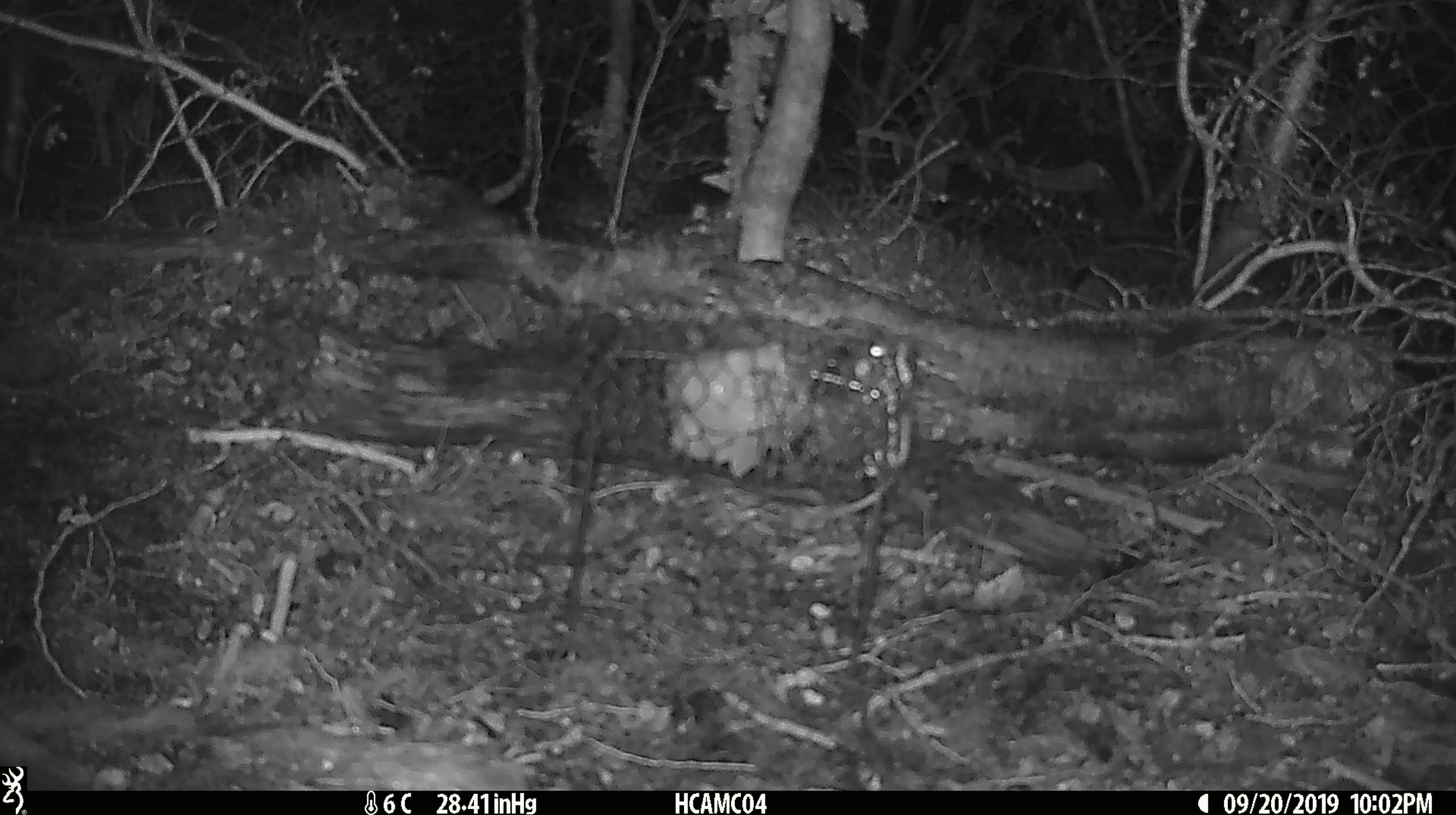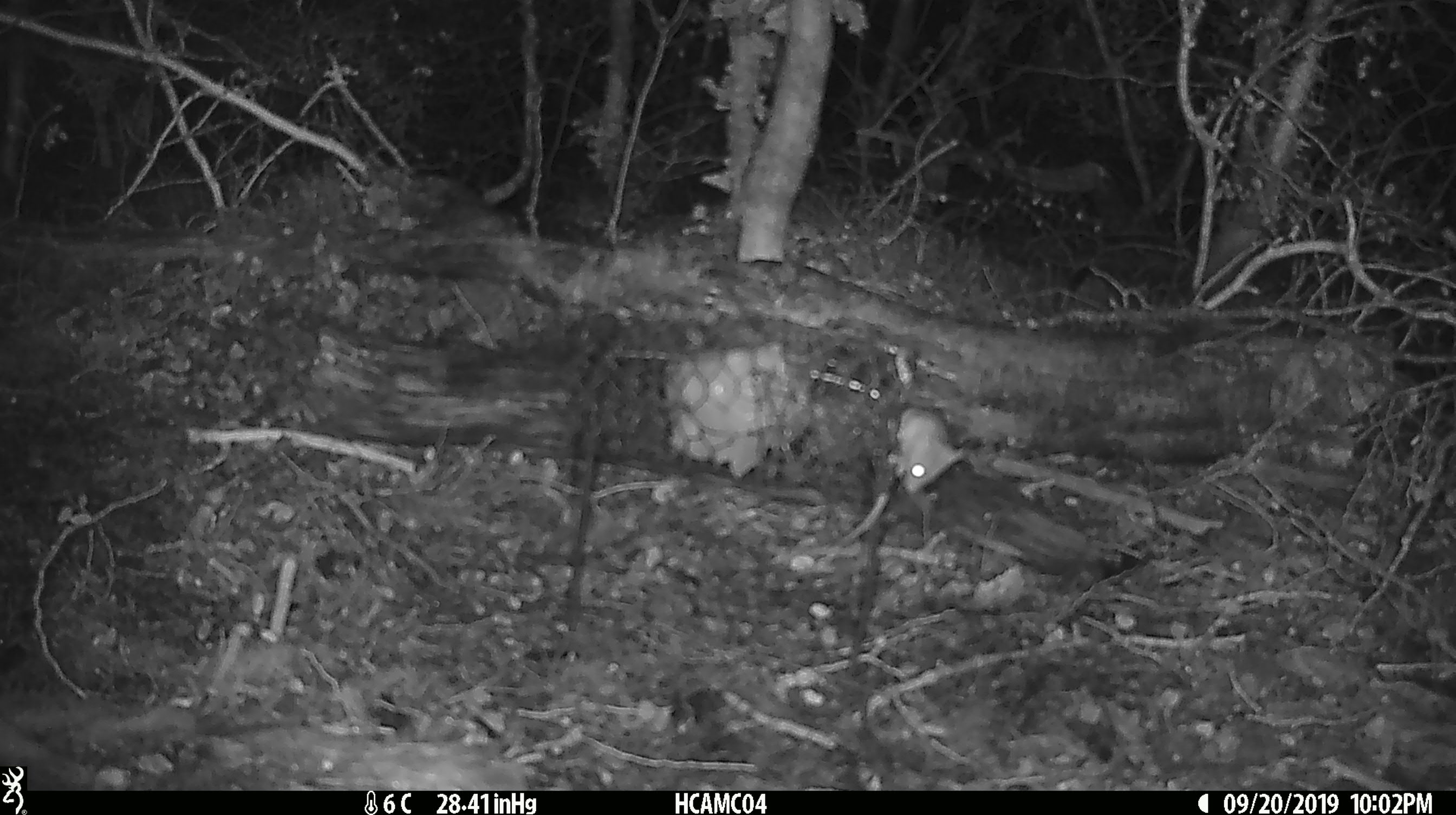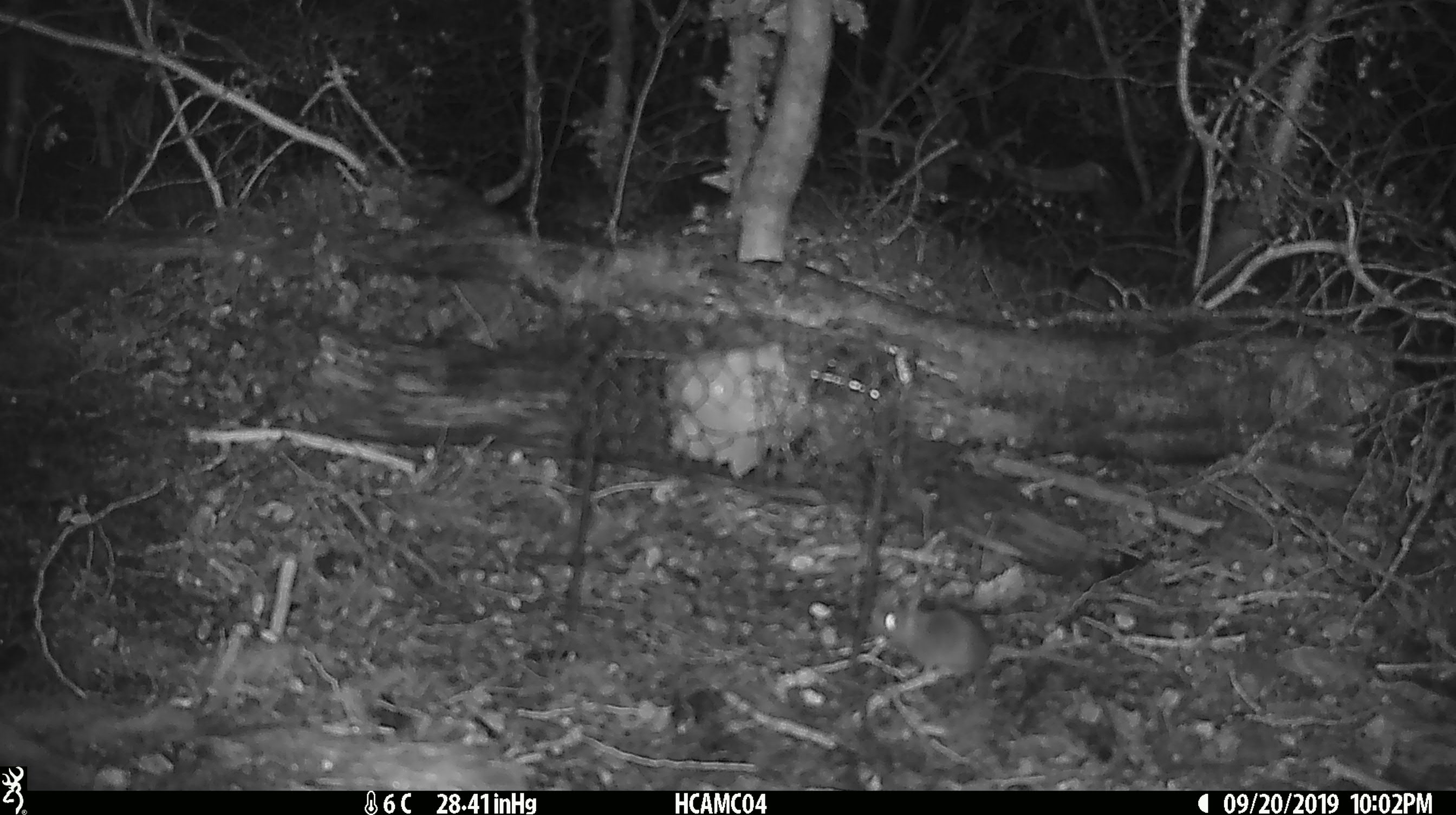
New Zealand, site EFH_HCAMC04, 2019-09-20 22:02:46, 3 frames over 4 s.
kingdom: Animalia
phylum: Chordata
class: Mammalia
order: Rodentia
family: Muridae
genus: Mus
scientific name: Mus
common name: mouse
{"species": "mouse (Mus)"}